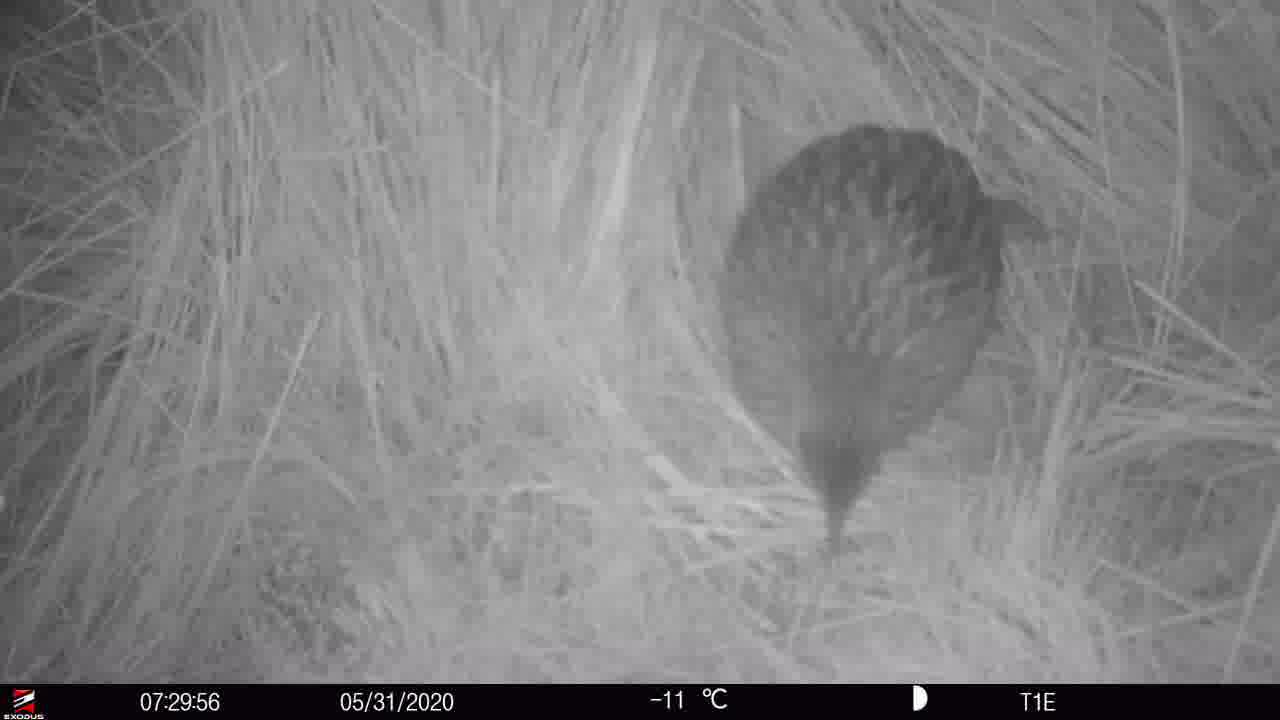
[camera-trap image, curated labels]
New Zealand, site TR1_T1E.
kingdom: Animalia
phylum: Chordata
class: Aves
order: Gruiformes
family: Rallidae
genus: Gallirallus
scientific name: Gallirallus australis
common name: weka